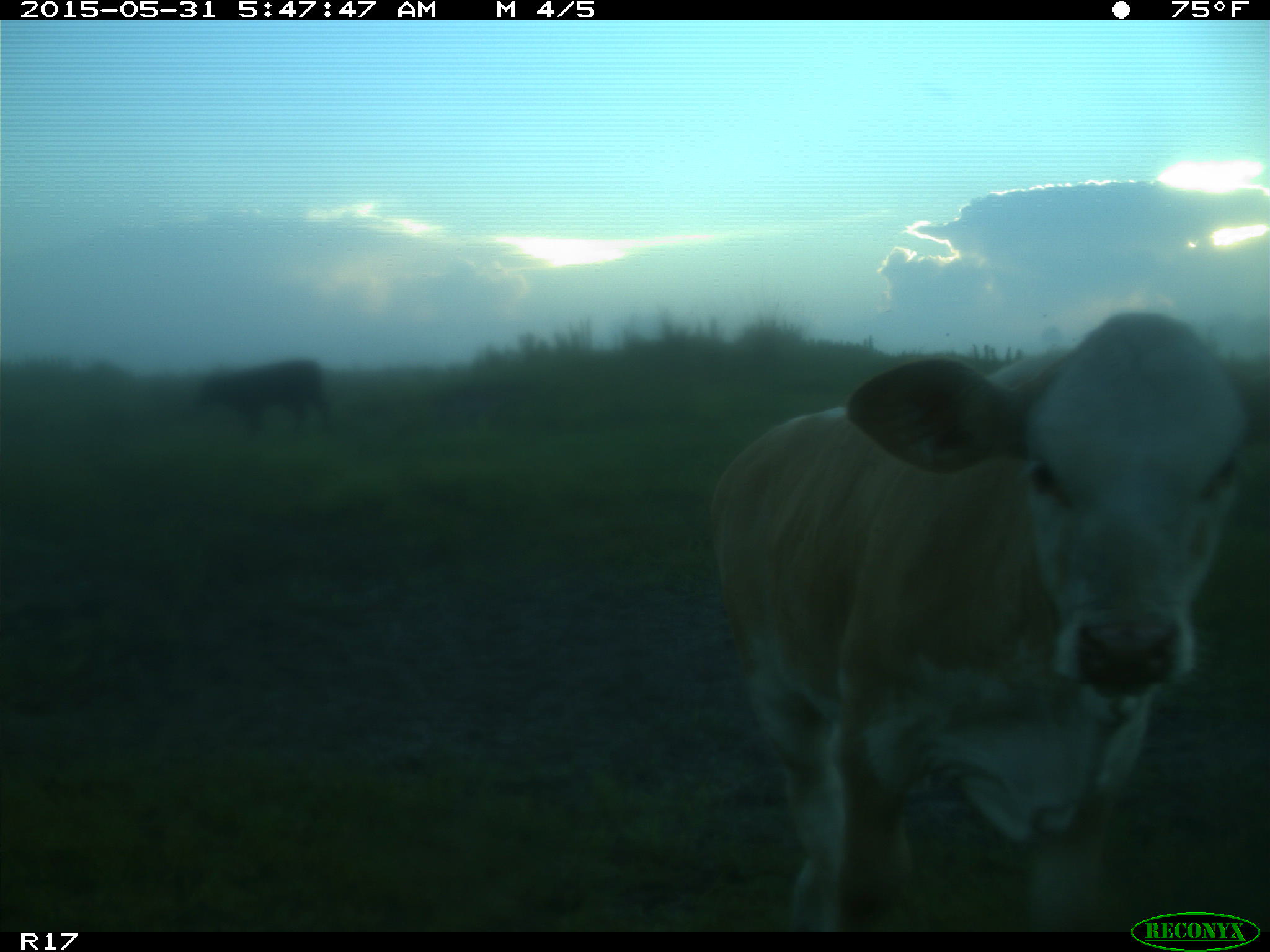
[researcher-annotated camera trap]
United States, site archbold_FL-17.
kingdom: Animalia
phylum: Chordata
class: Mammalia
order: Artiodactyla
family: Bovidae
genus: Bos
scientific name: Bos taurus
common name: domestic cow